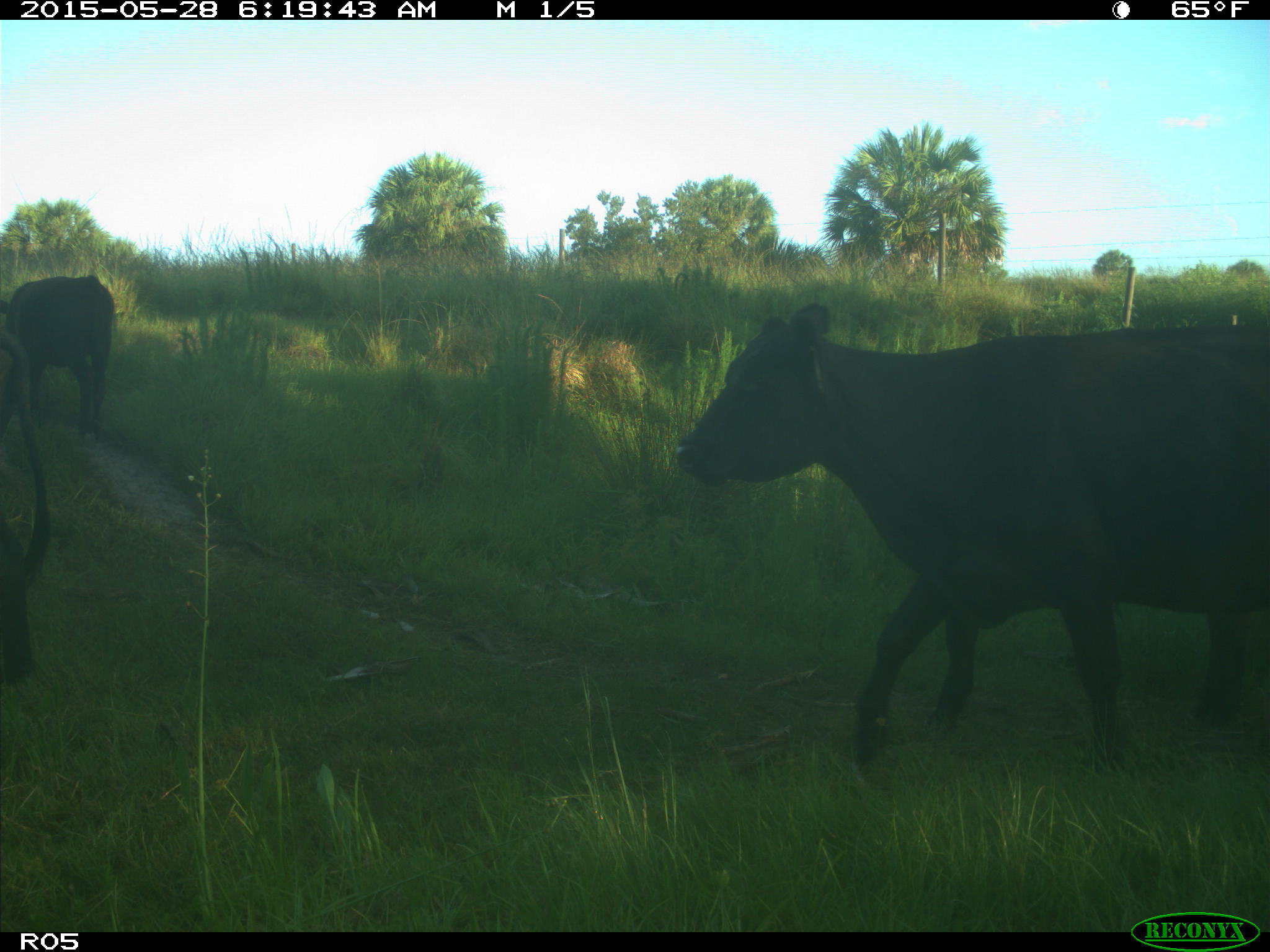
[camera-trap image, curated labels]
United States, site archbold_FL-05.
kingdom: Animalia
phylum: Chordata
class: Mammalia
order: Artiodactyla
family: Bovidae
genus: Bos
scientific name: Bos taurus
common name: domestic cow